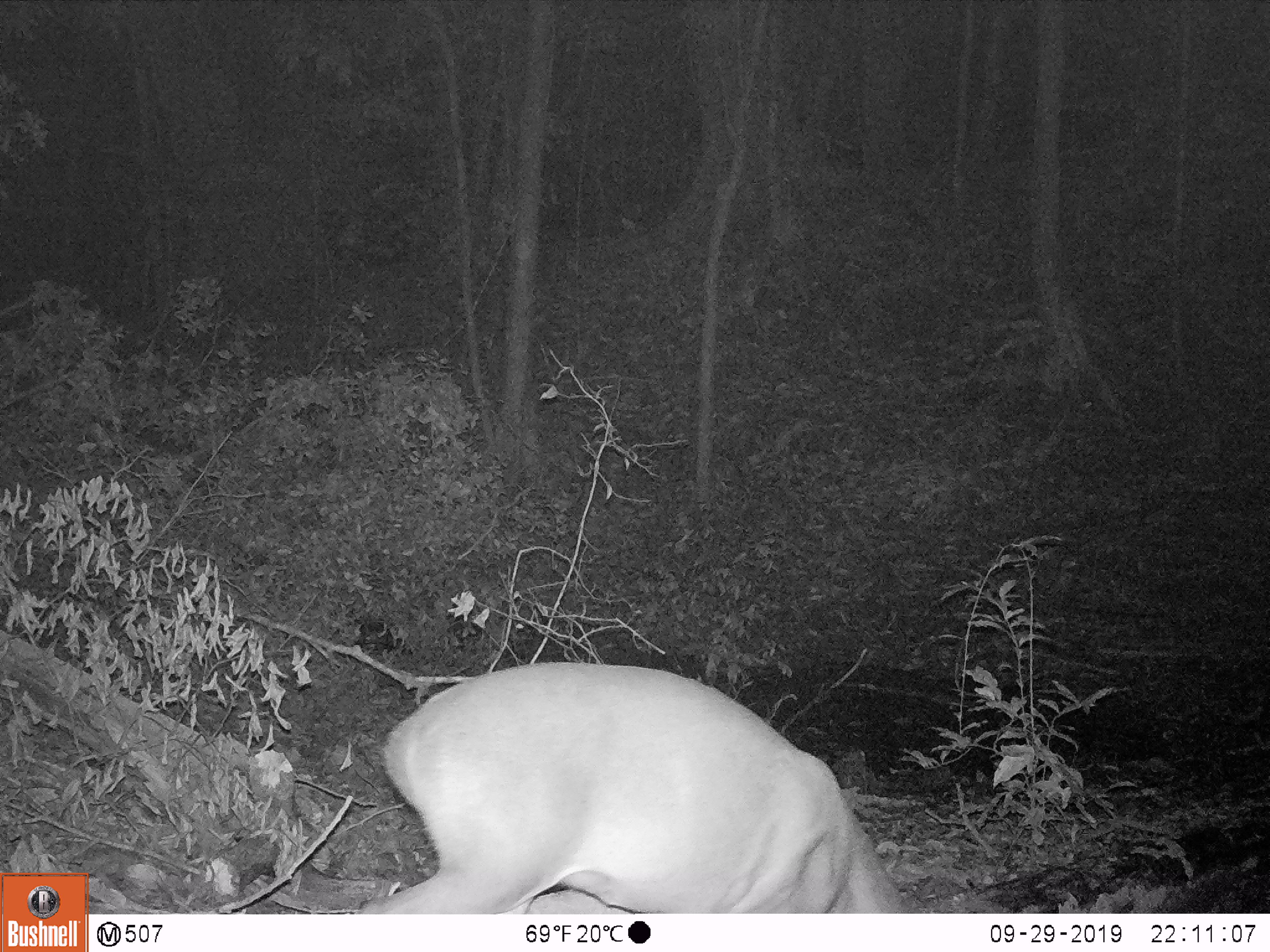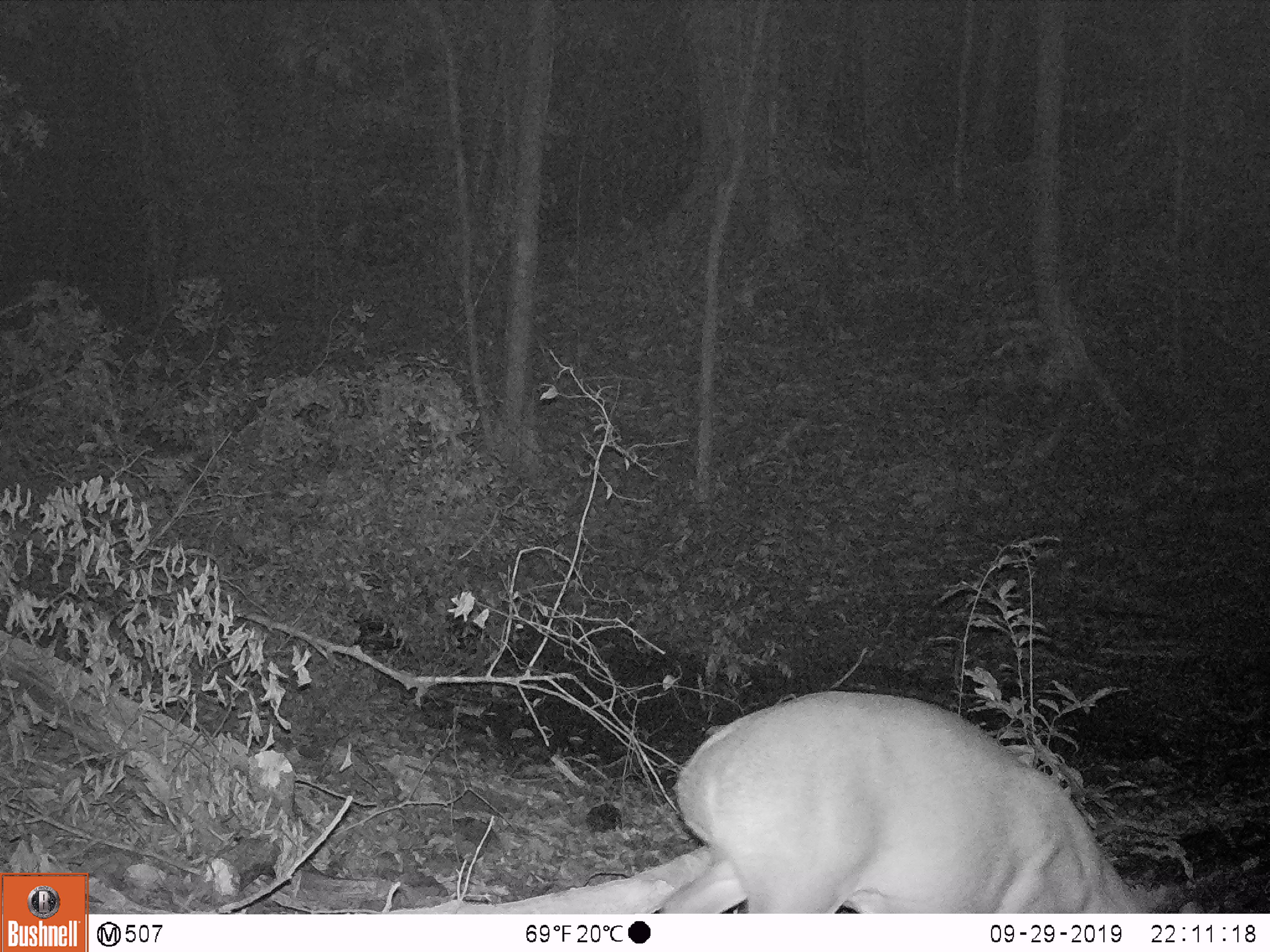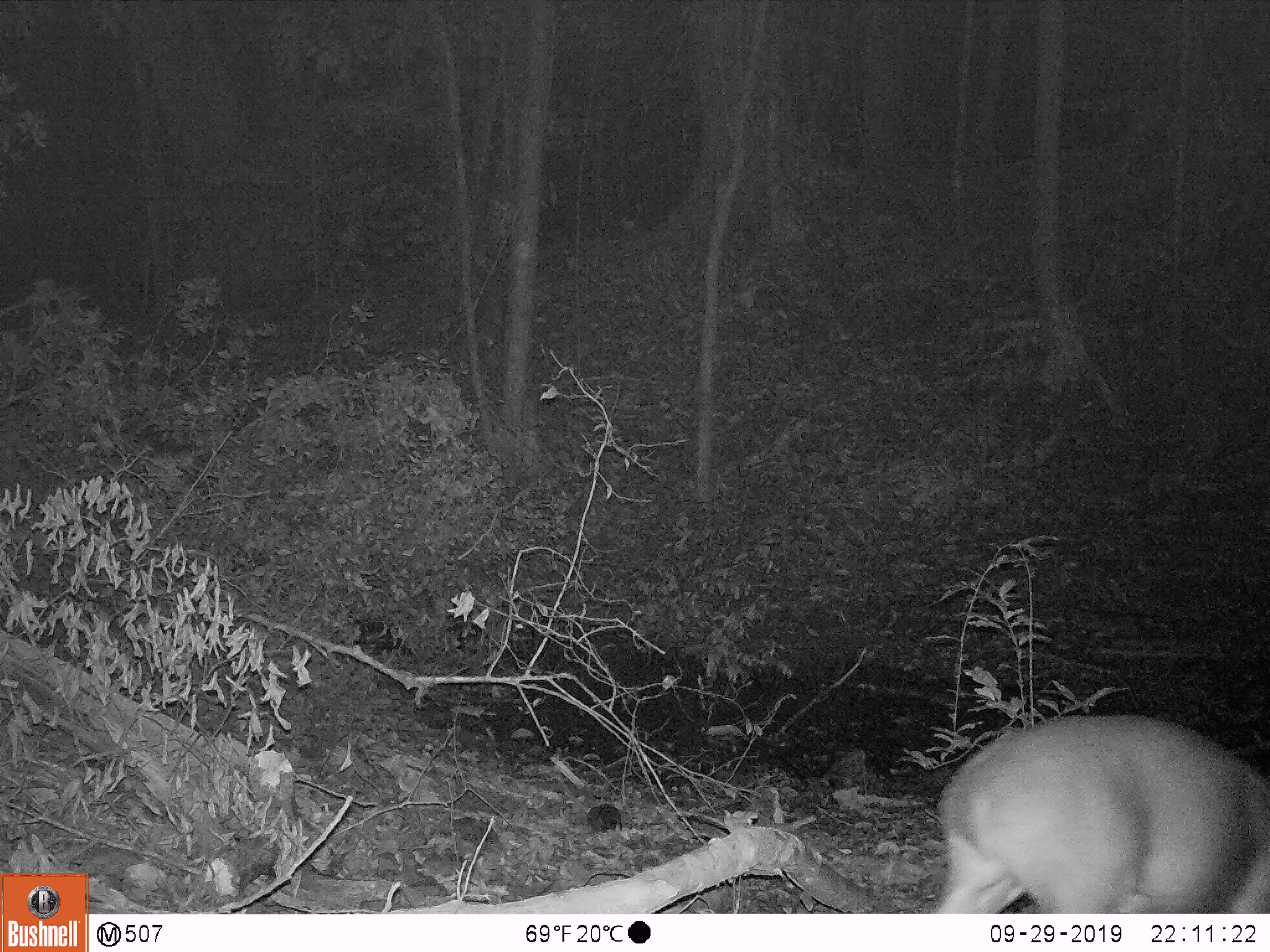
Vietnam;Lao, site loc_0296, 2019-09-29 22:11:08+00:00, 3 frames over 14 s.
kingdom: Animalia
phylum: Chordata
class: Mammalia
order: Artiodactyla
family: Cervidae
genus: Muntiacus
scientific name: Muntiacus vuquangensis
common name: large-antlered muntjac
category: large antlered muntjac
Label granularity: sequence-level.